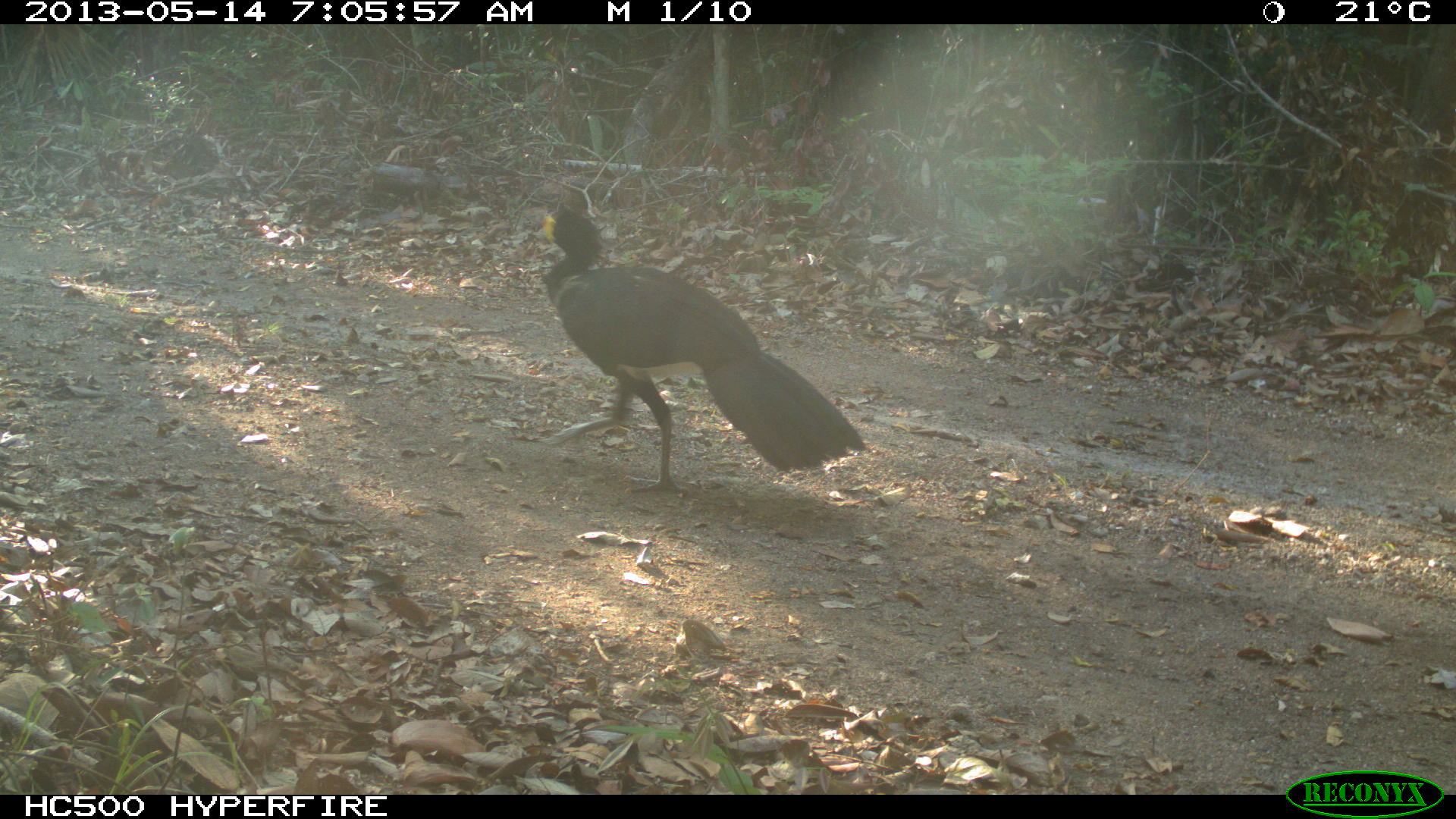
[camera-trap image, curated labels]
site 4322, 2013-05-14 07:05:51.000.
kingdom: Animalia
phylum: Chordata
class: Aves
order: Galliformes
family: Cracidae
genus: Crax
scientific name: Crax rubra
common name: great curassow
Crax rubra (great curassow), count 1, sex male.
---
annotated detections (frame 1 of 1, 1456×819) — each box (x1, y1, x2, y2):
crax rubra: (535, 202, 866, 498)